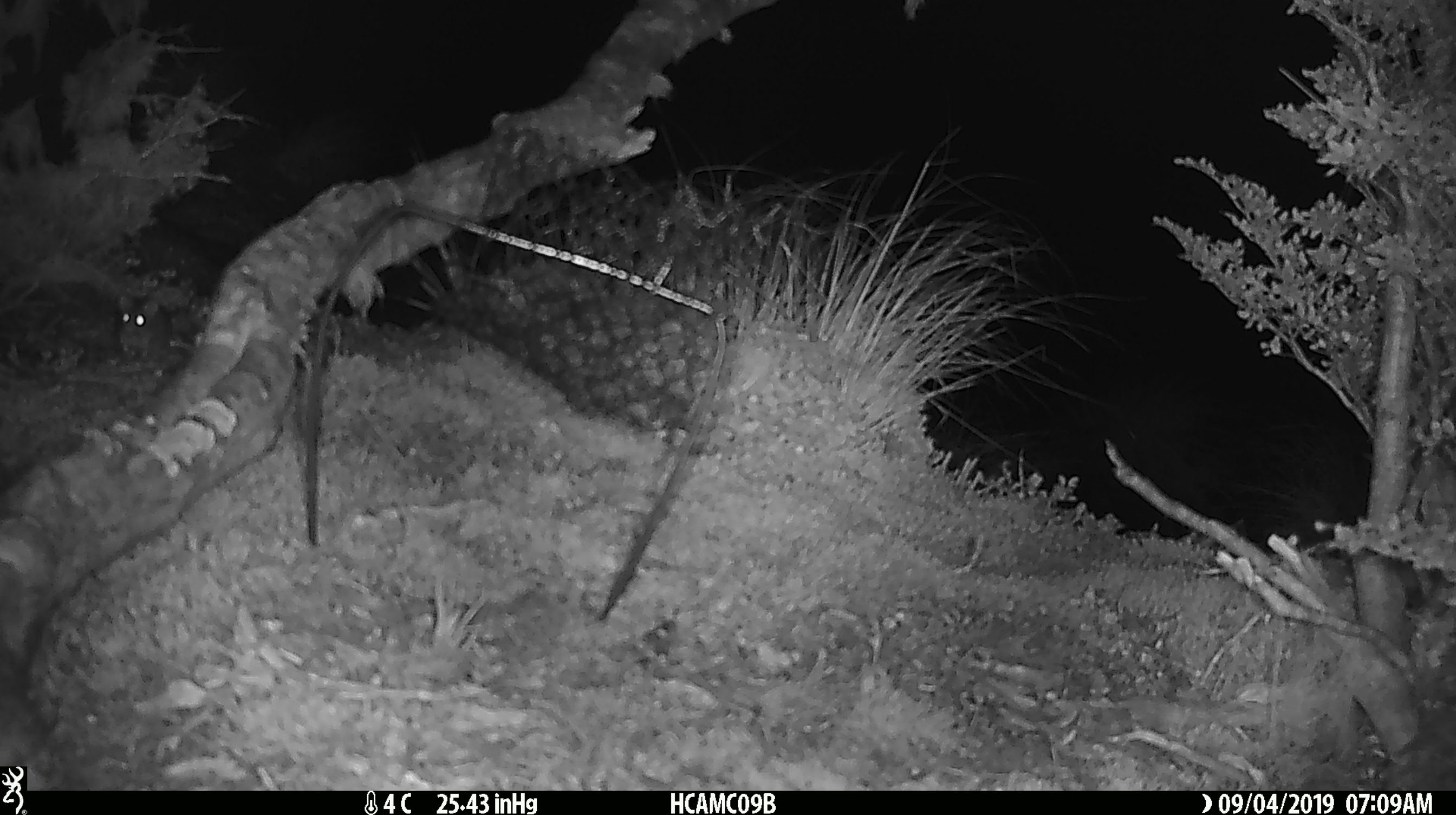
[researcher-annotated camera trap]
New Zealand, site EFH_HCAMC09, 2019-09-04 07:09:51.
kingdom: Animalia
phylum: Chordata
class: Mammalia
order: Rodentia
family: Muridae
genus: Mus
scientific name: Mus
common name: mouse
Mouse (Mus).